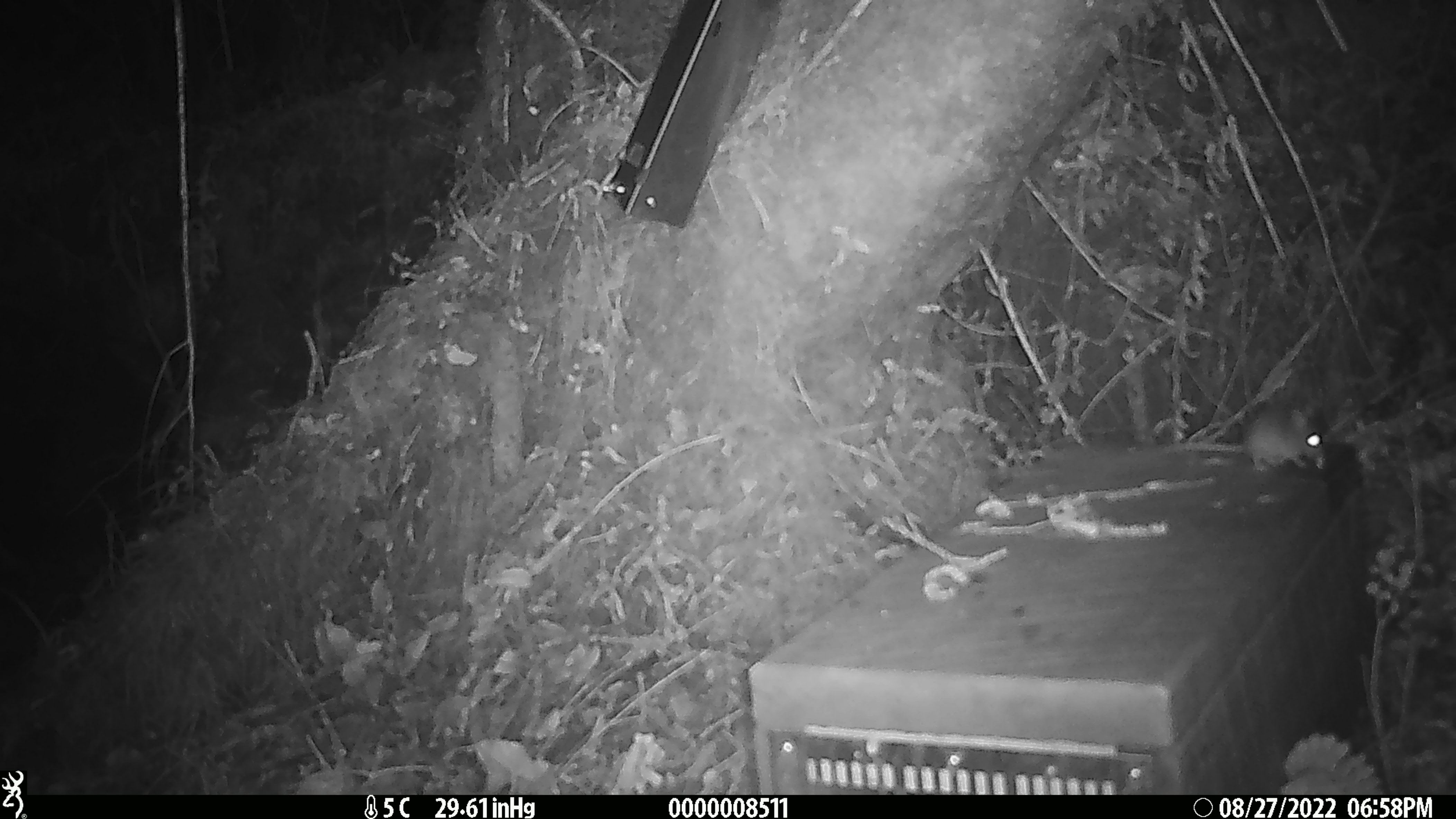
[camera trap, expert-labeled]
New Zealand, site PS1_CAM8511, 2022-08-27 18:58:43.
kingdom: Animalia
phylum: Chordata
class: Mammalia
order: Rodentia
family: Muridae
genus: Mus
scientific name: Mus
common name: mouse